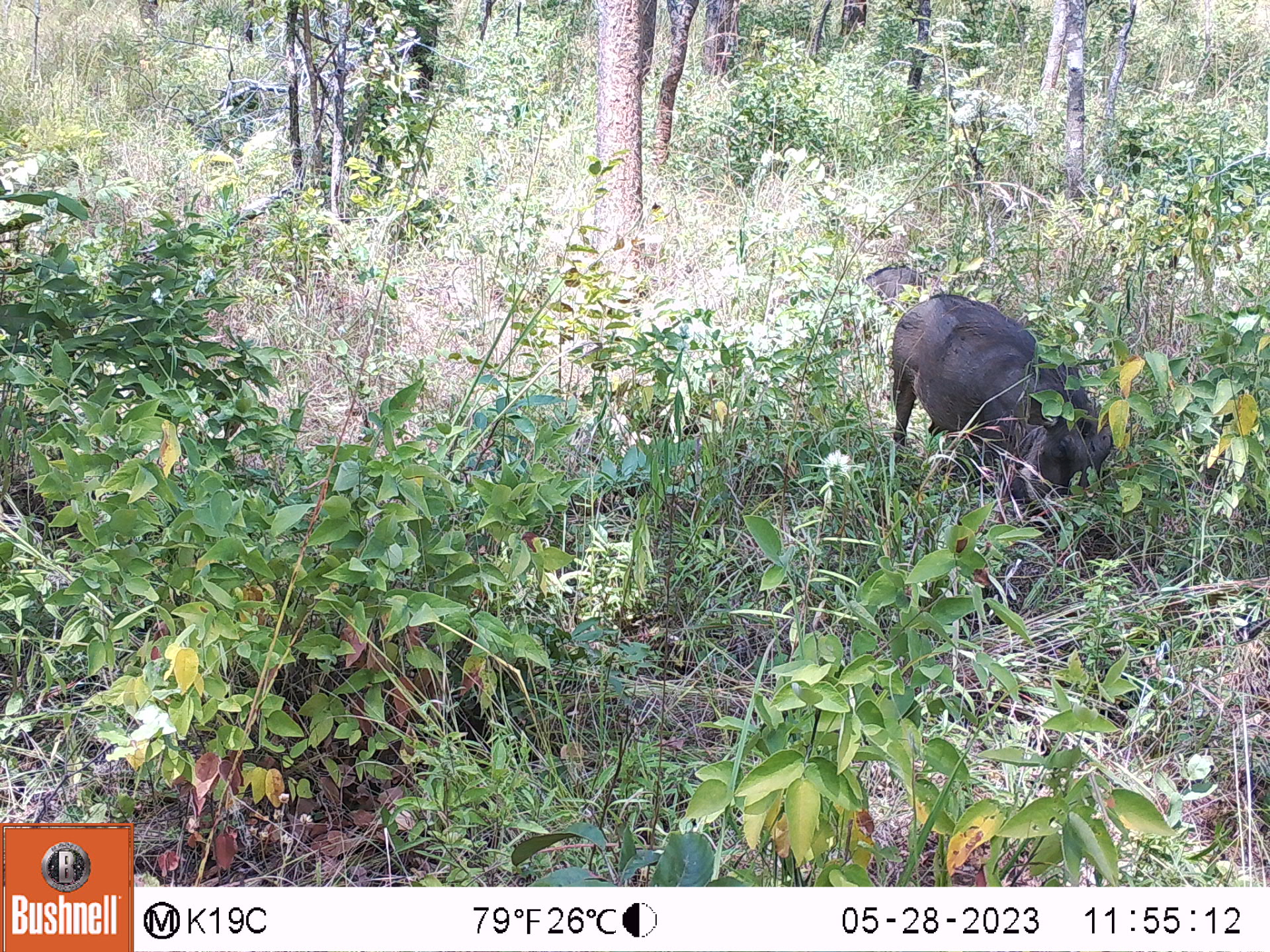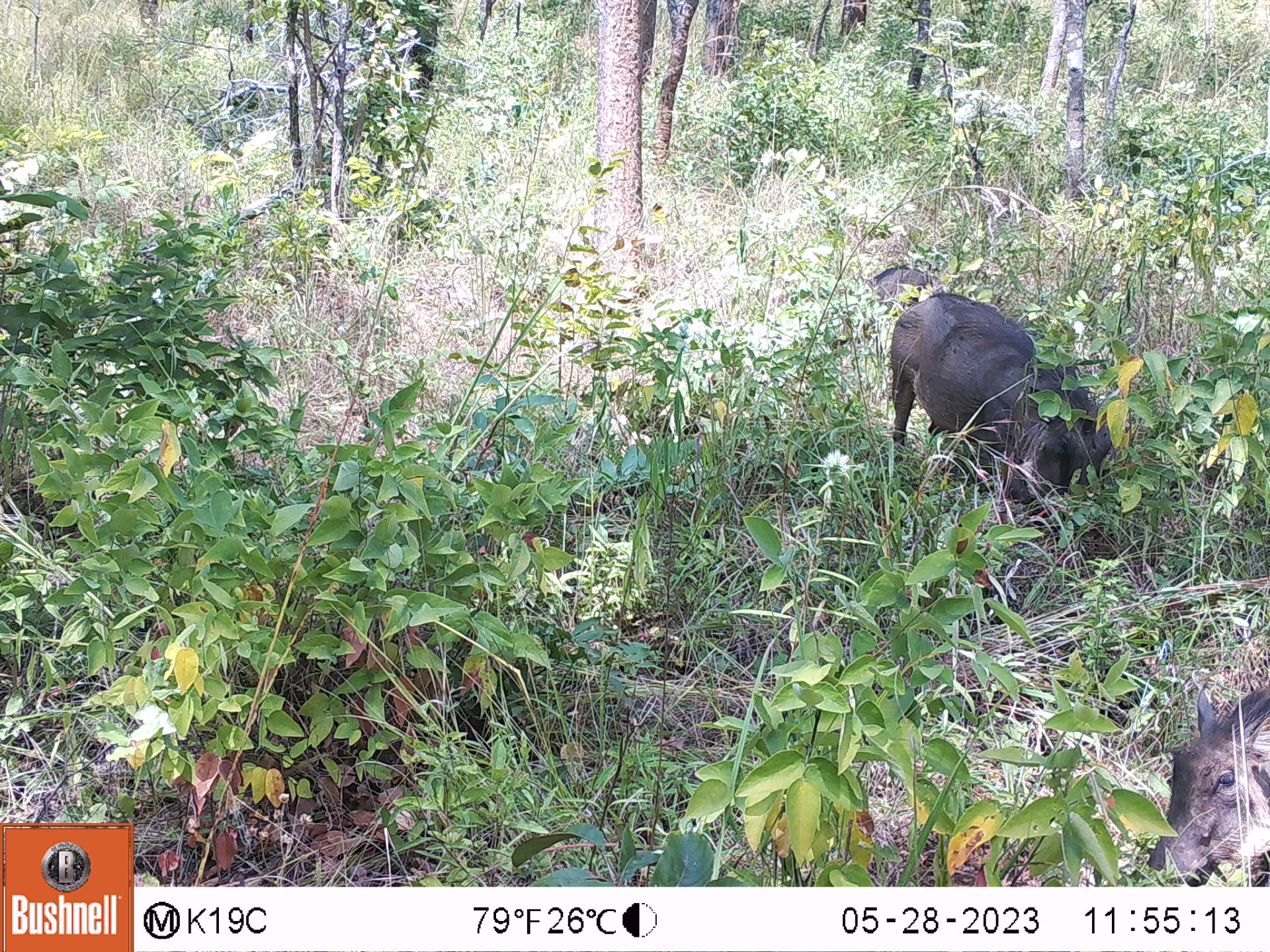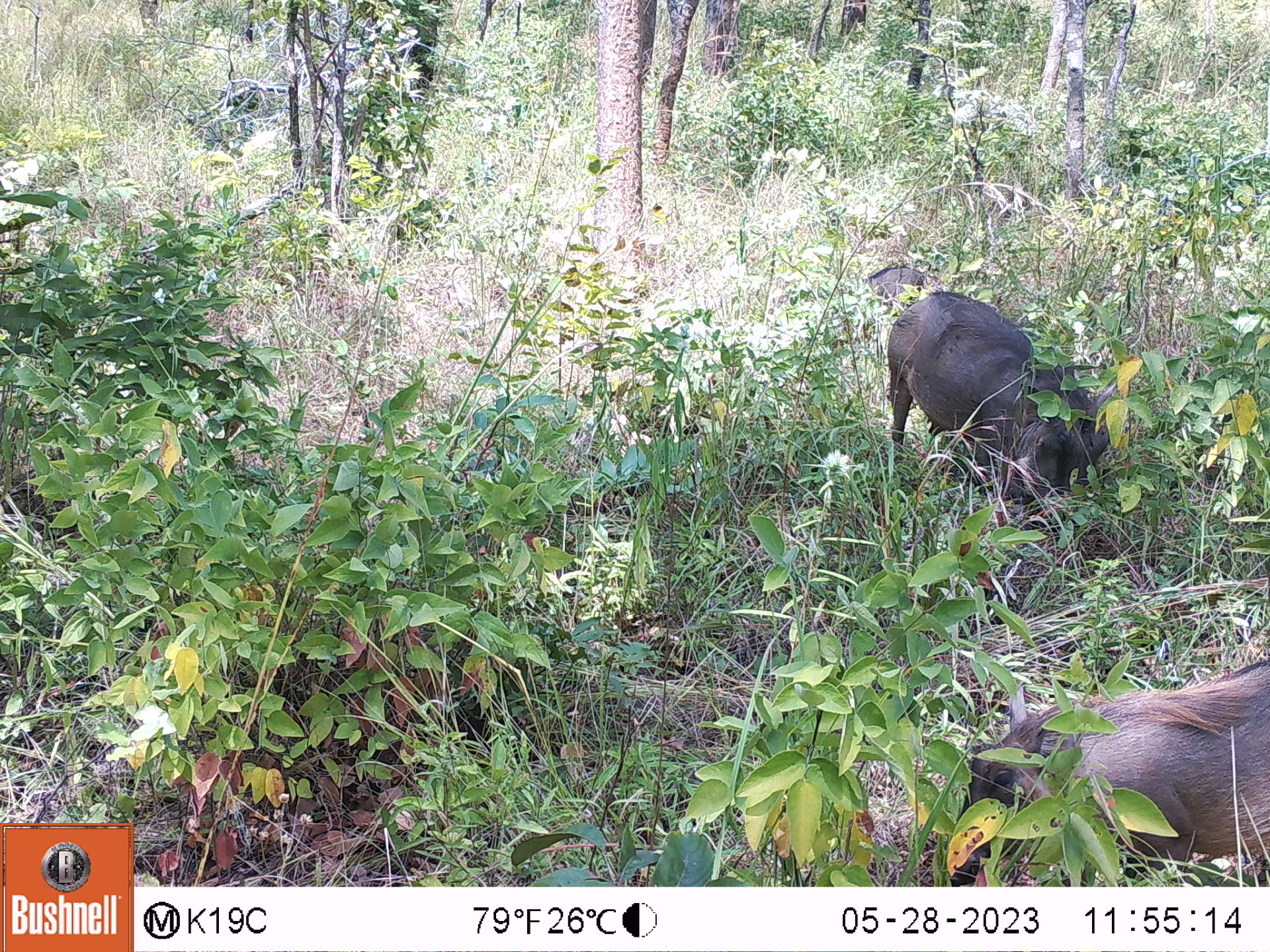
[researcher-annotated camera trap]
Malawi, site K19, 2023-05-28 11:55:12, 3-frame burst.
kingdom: Animalia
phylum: Chordata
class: Mammalia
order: Artiodactyla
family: Suidae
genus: Phacochoerus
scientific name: Phacochoerus africanus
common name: common warthog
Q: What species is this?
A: Common warthog (Phacochoerus africanus).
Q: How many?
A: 2.